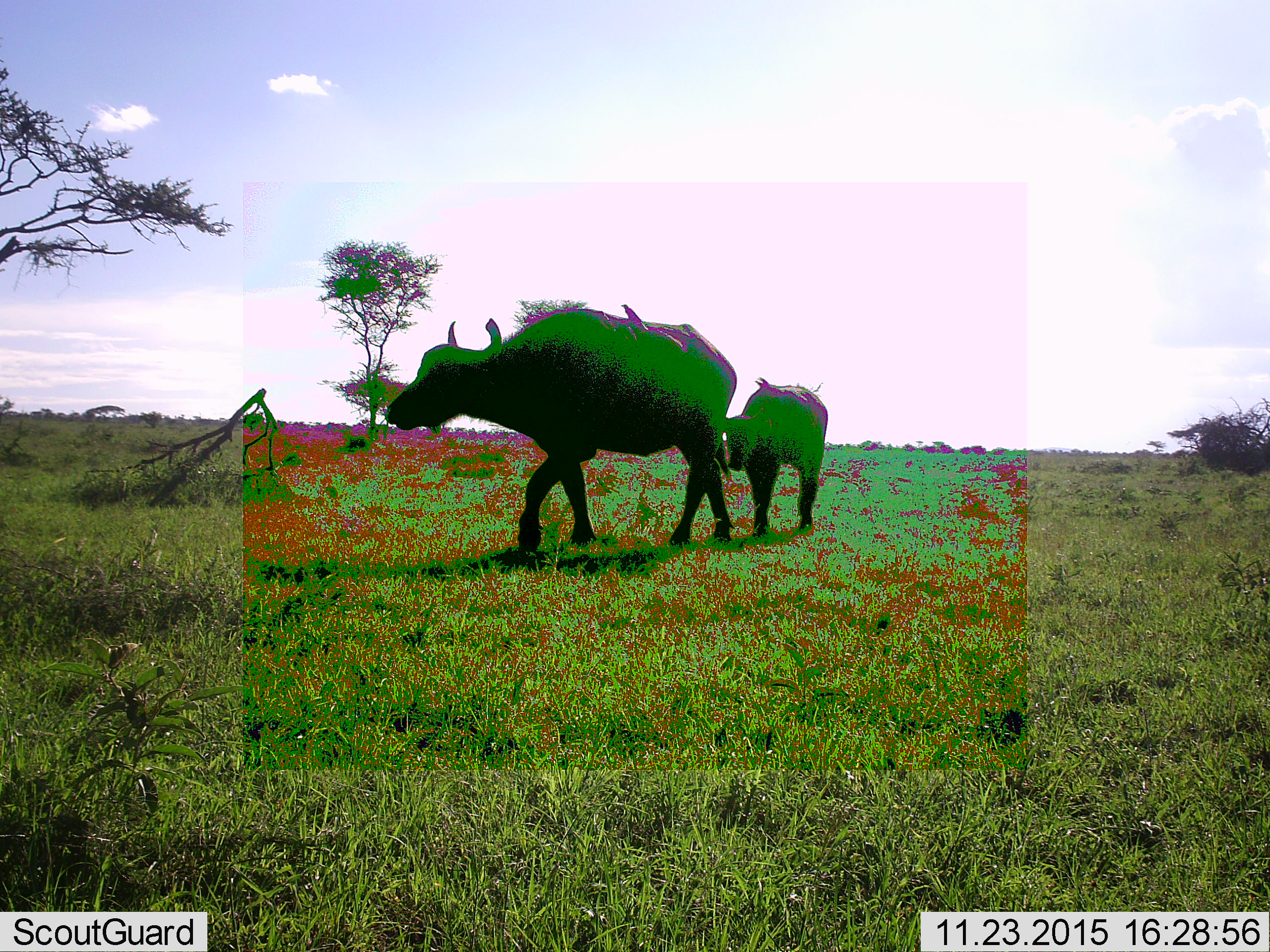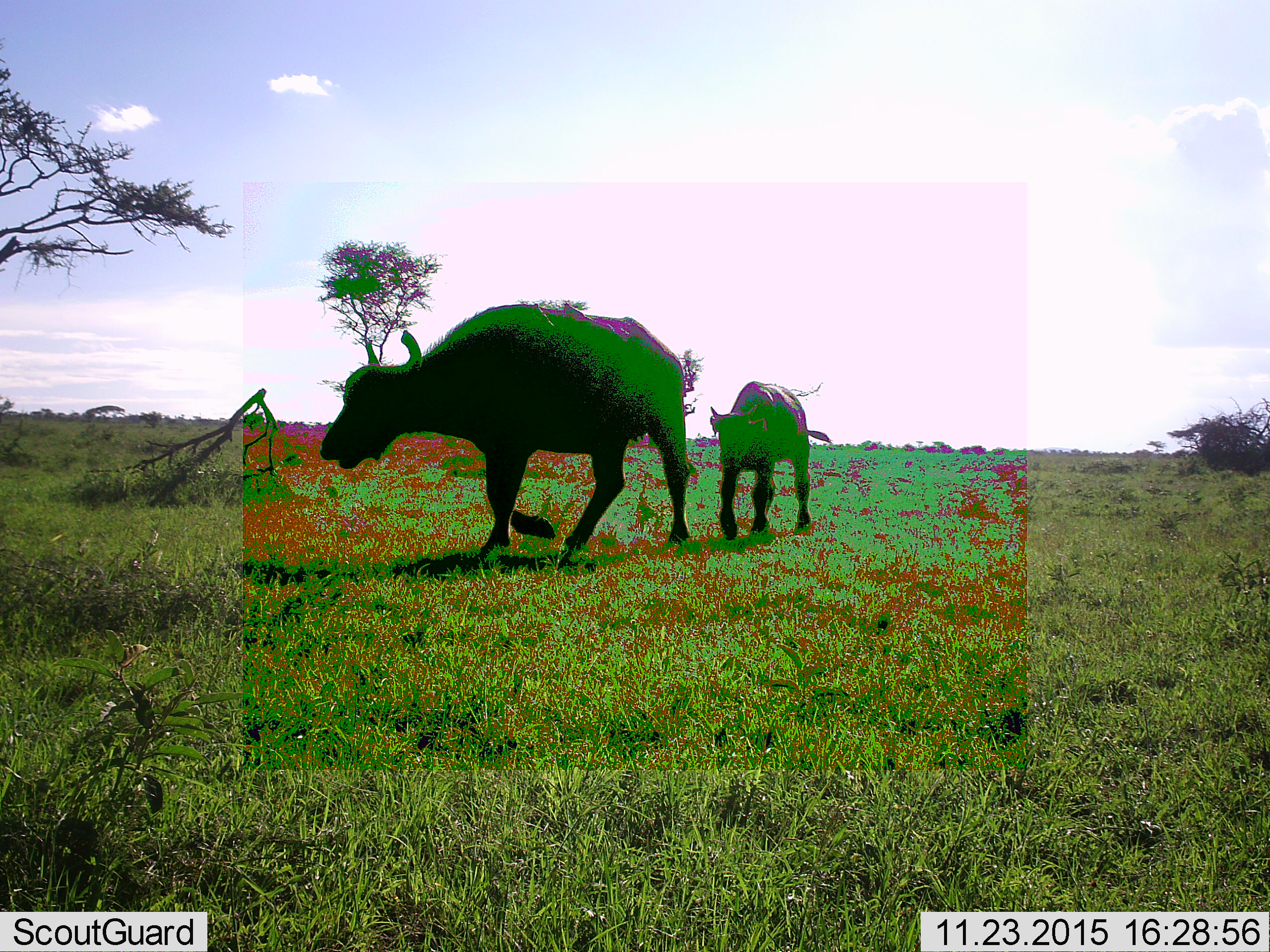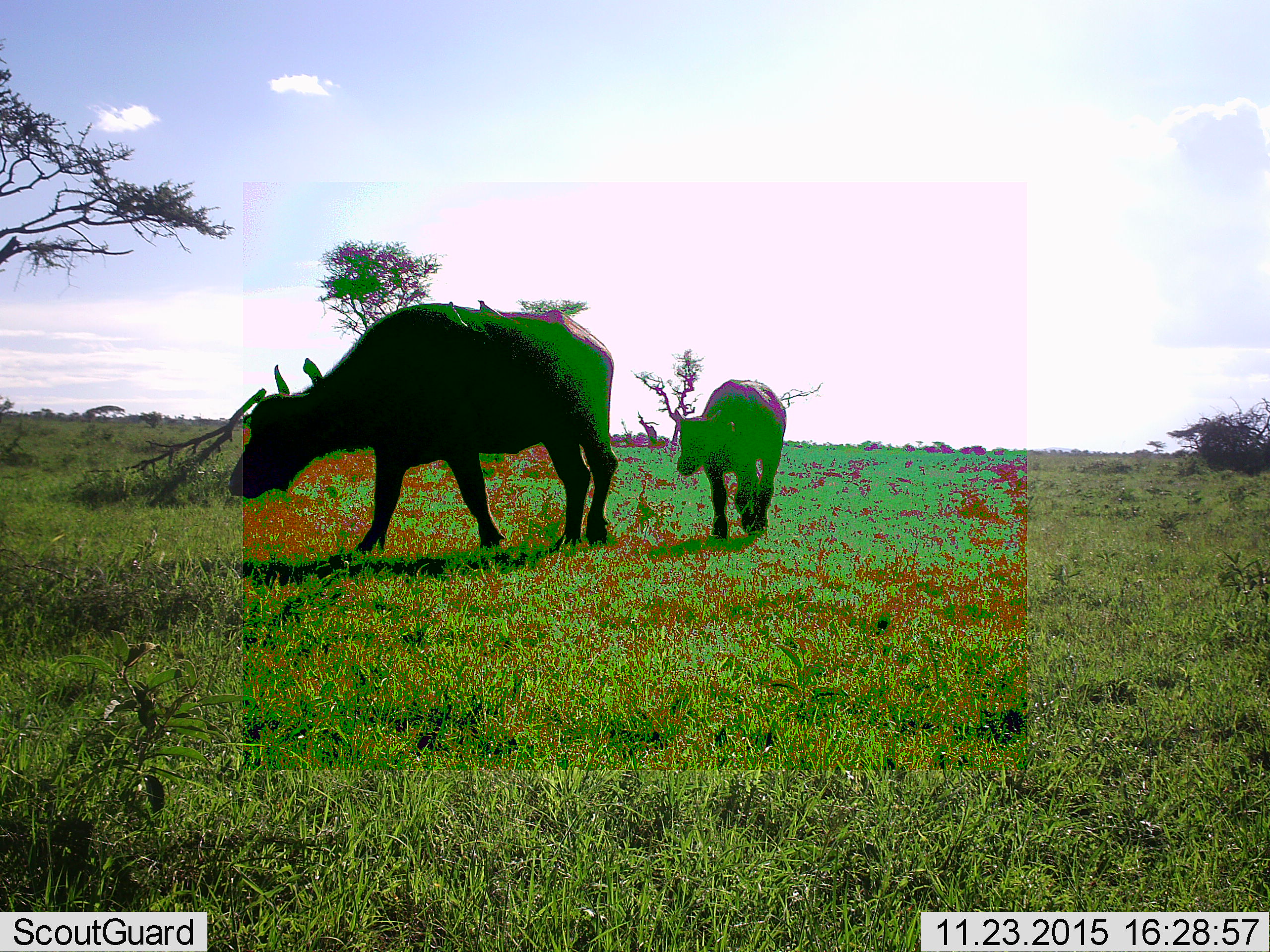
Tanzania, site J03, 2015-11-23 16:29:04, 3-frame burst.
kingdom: Animalia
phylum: Chordata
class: Mammalia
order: Artiodactyla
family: Bovidae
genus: Syncerus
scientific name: Syncerus caffer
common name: cape buffalo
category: buffalo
Buffalo (cape buffalo) (Syncerus caffer), count 2. Behavior (volunteer vote fractions): standing 0%, resting 0%, moving 100%, interacting 0%. Young present (vote fraction): 75%. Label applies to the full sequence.